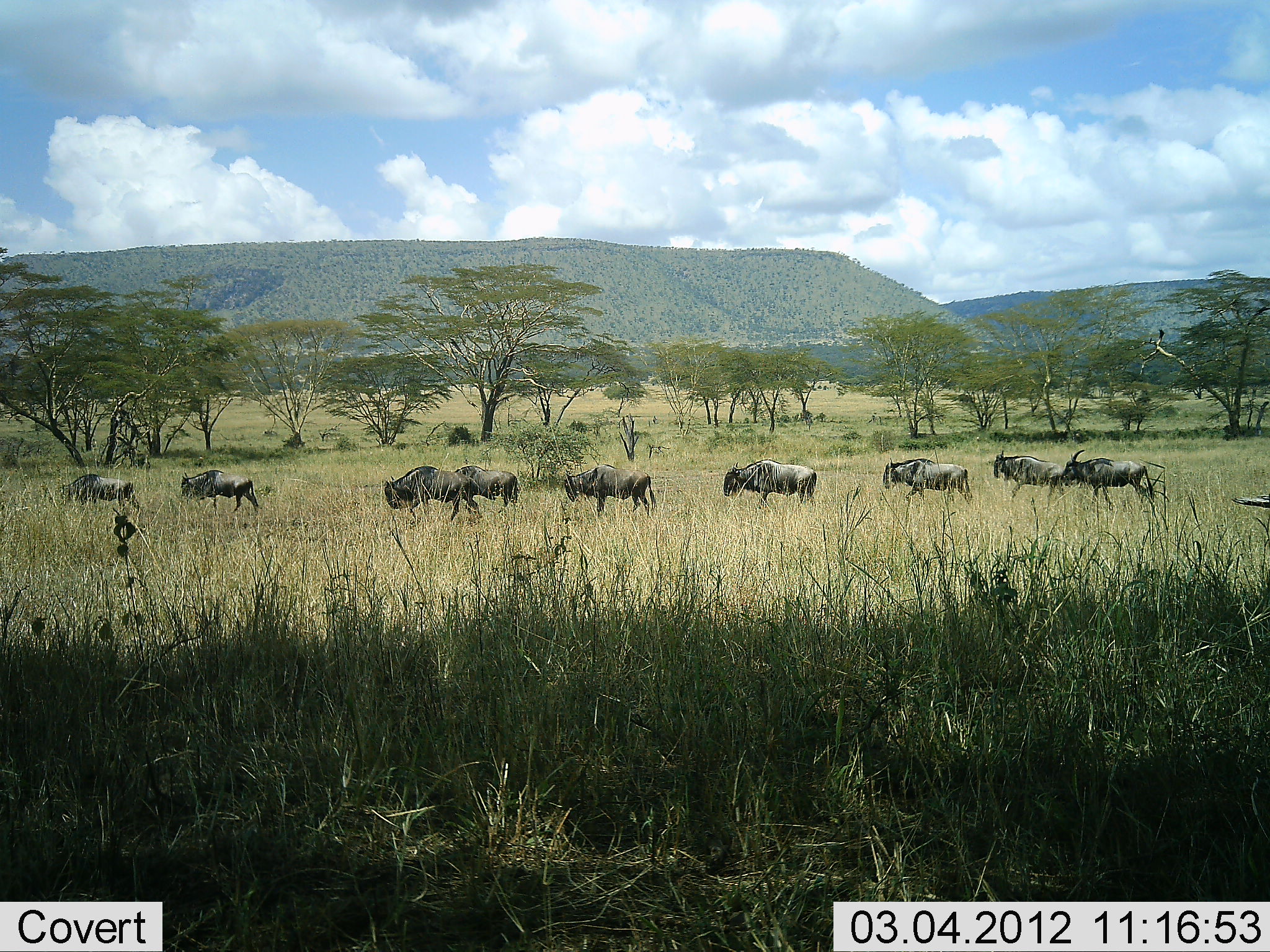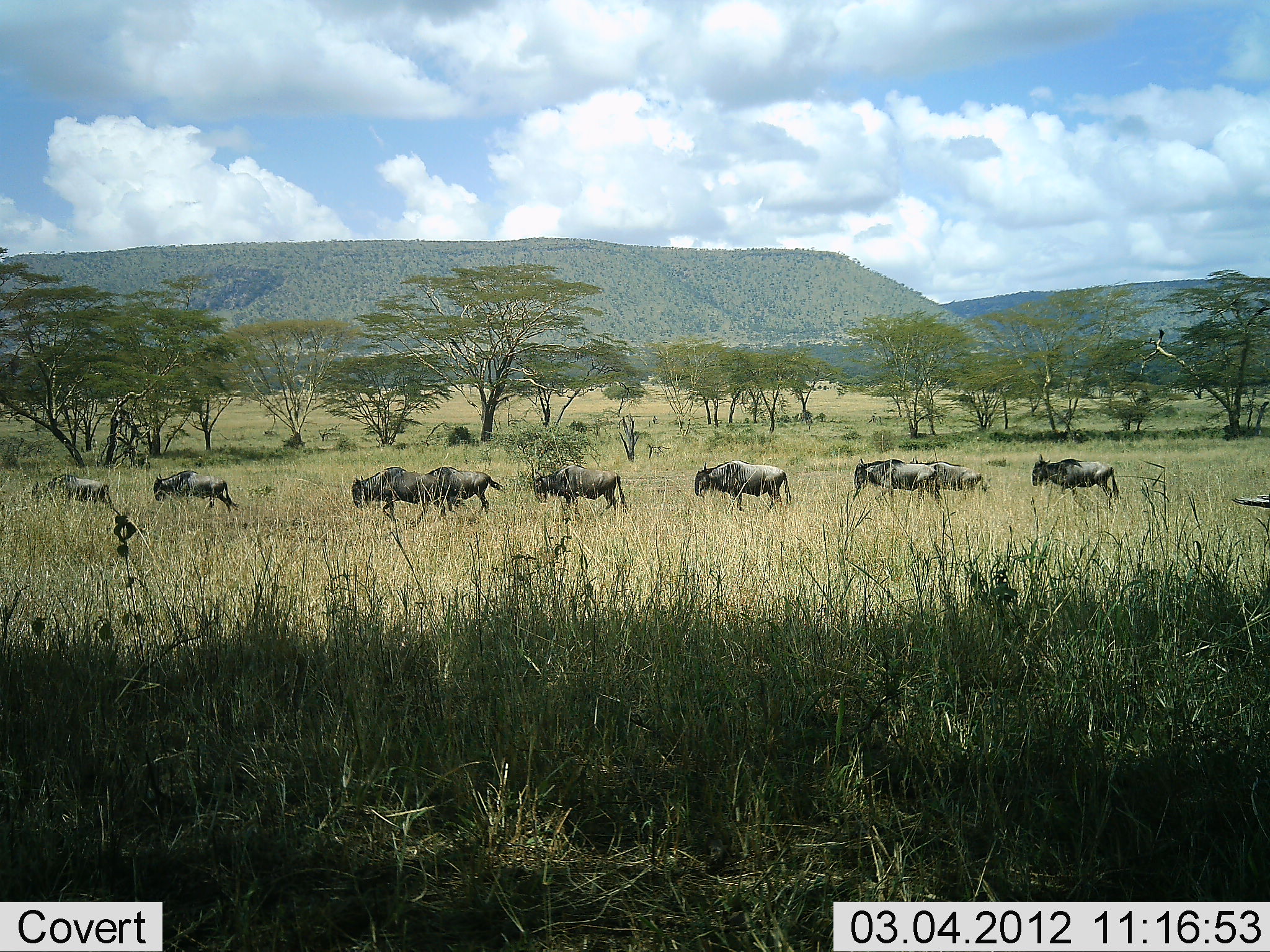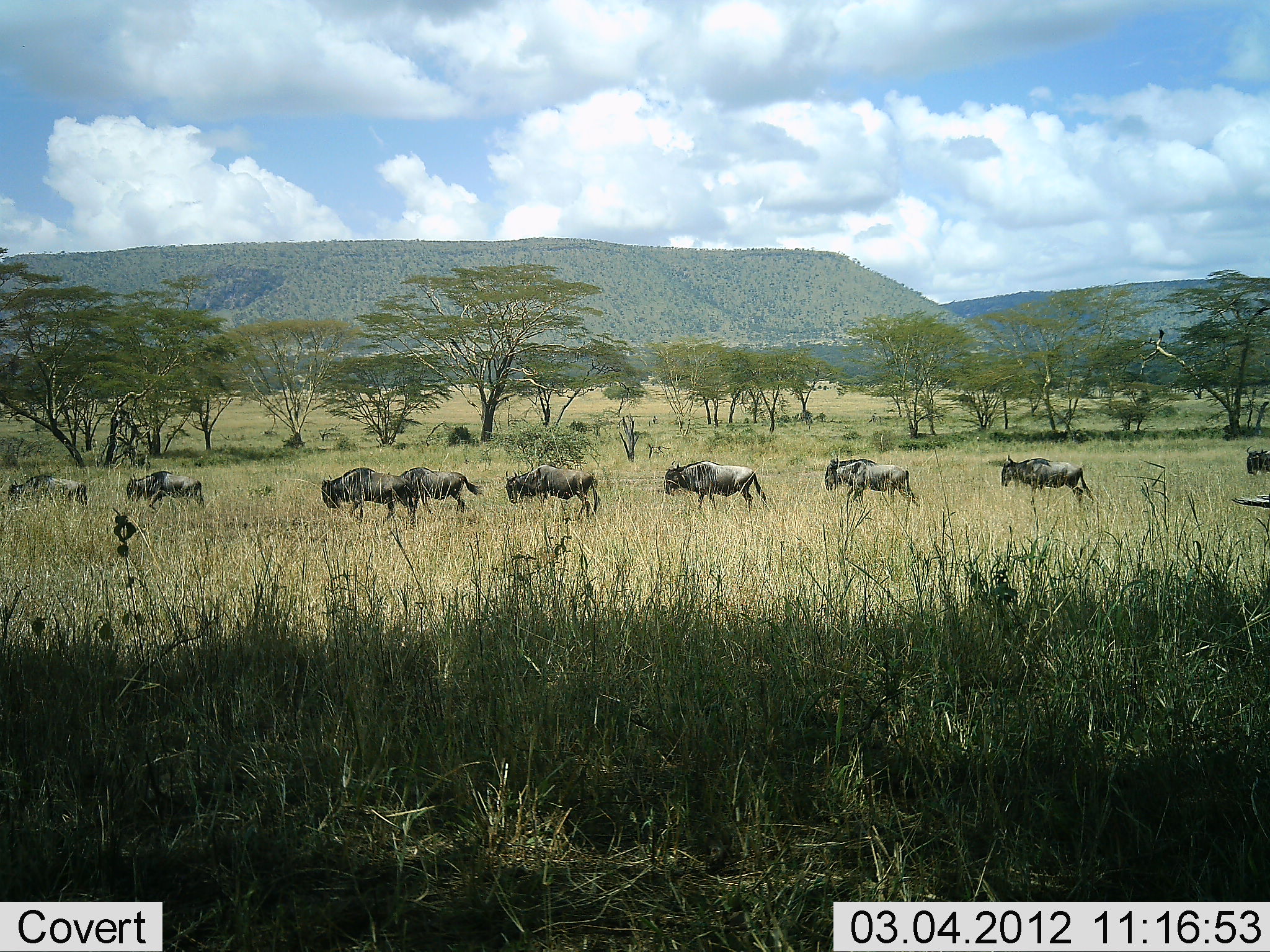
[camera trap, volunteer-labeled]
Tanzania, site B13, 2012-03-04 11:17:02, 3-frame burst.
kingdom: Animalia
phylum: Chordata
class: Mammalia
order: Artiodactyla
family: Bovidae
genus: Connochaetes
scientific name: Connochaetes taurinus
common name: blue wildebeest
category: wildebeest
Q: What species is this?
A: Wildebeest (blue wildebeest) (Connochaetes taurinus).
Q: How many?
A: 10.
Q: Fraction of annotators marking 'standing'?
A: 6%.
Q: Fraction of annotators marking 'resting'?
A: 0%.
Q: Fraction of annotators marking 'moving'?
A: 100%.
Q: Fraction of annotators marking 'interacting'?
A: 0%.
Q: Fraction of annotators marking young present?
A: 6%.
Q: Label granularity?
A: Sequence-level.